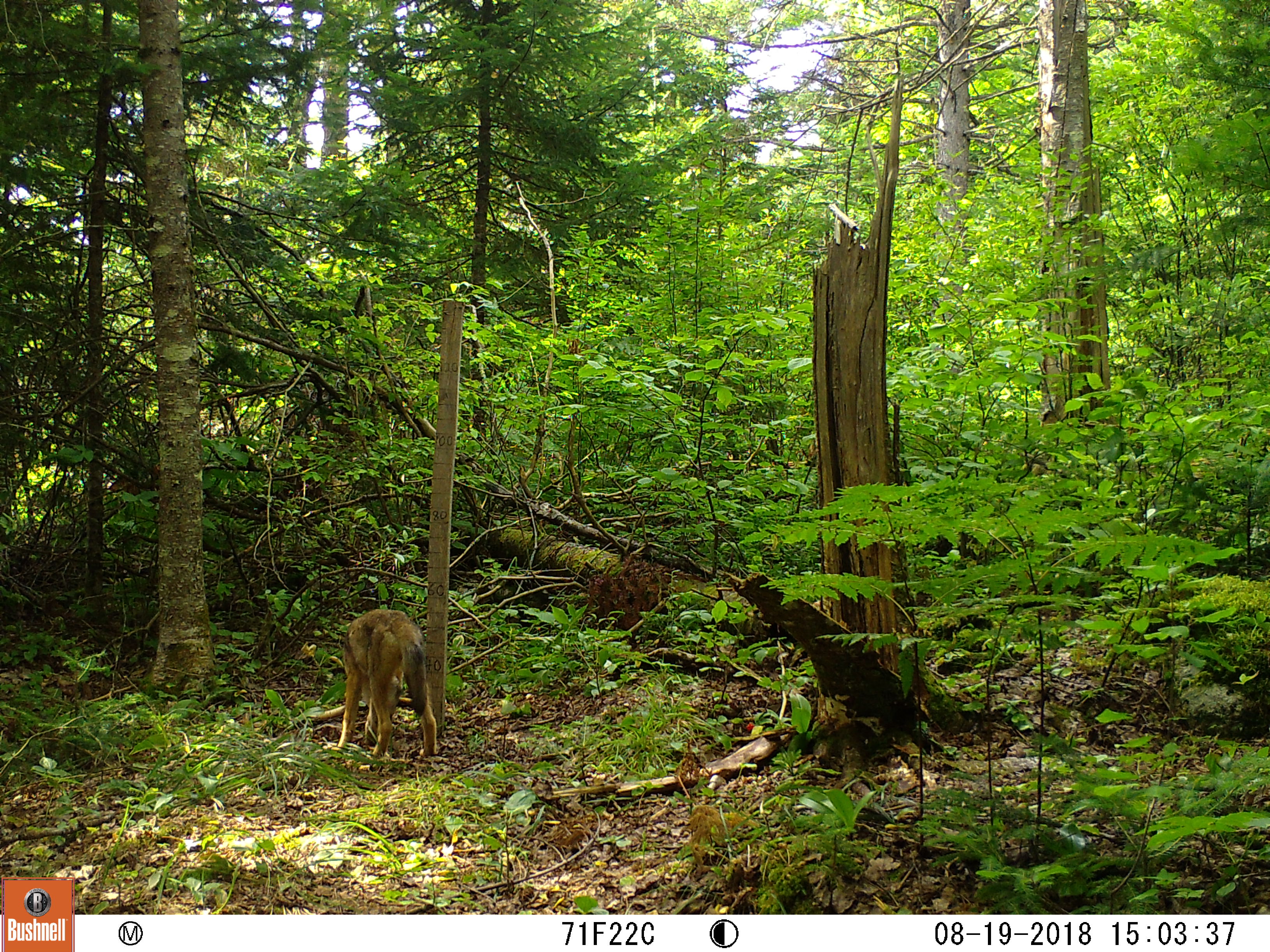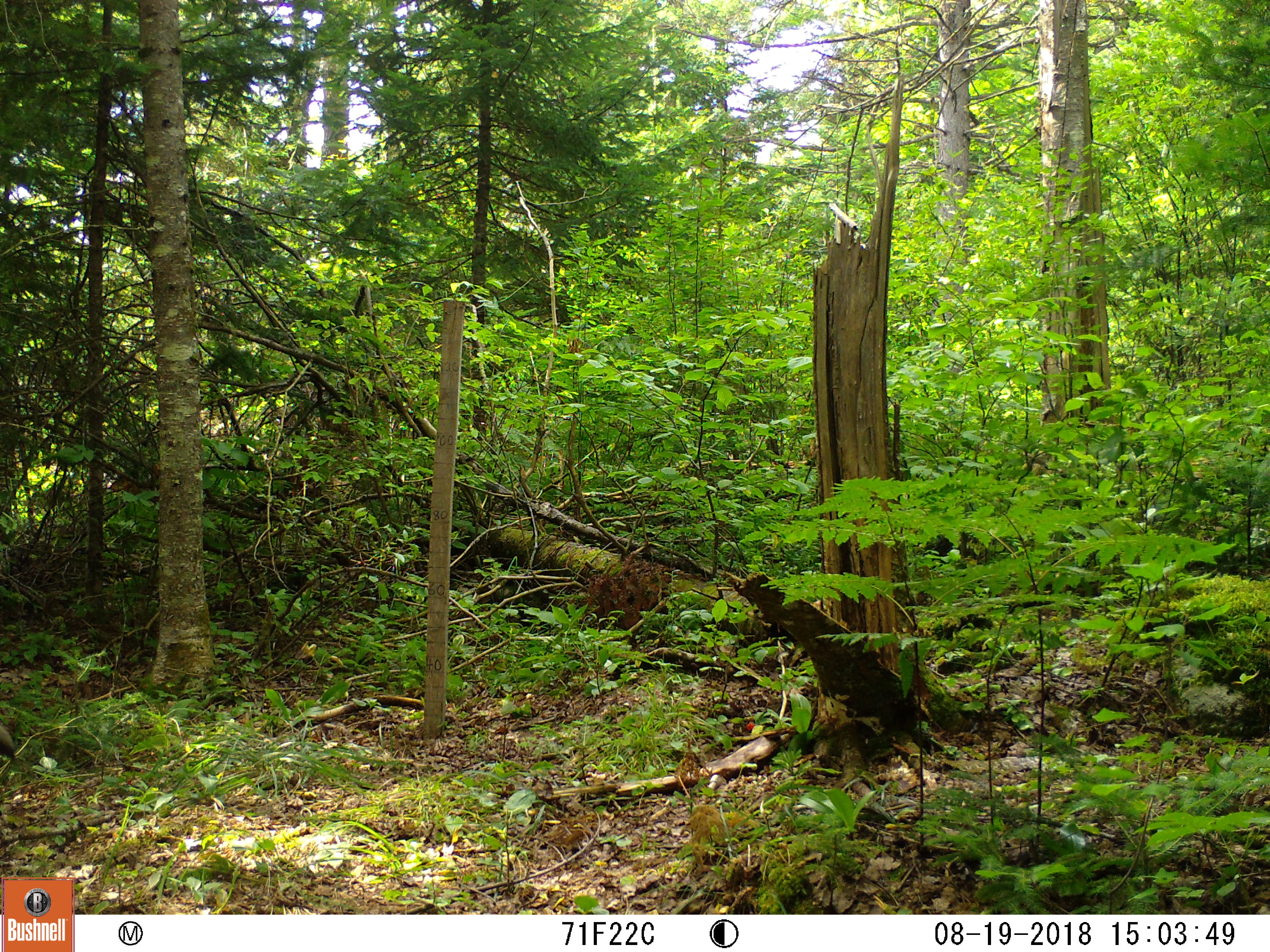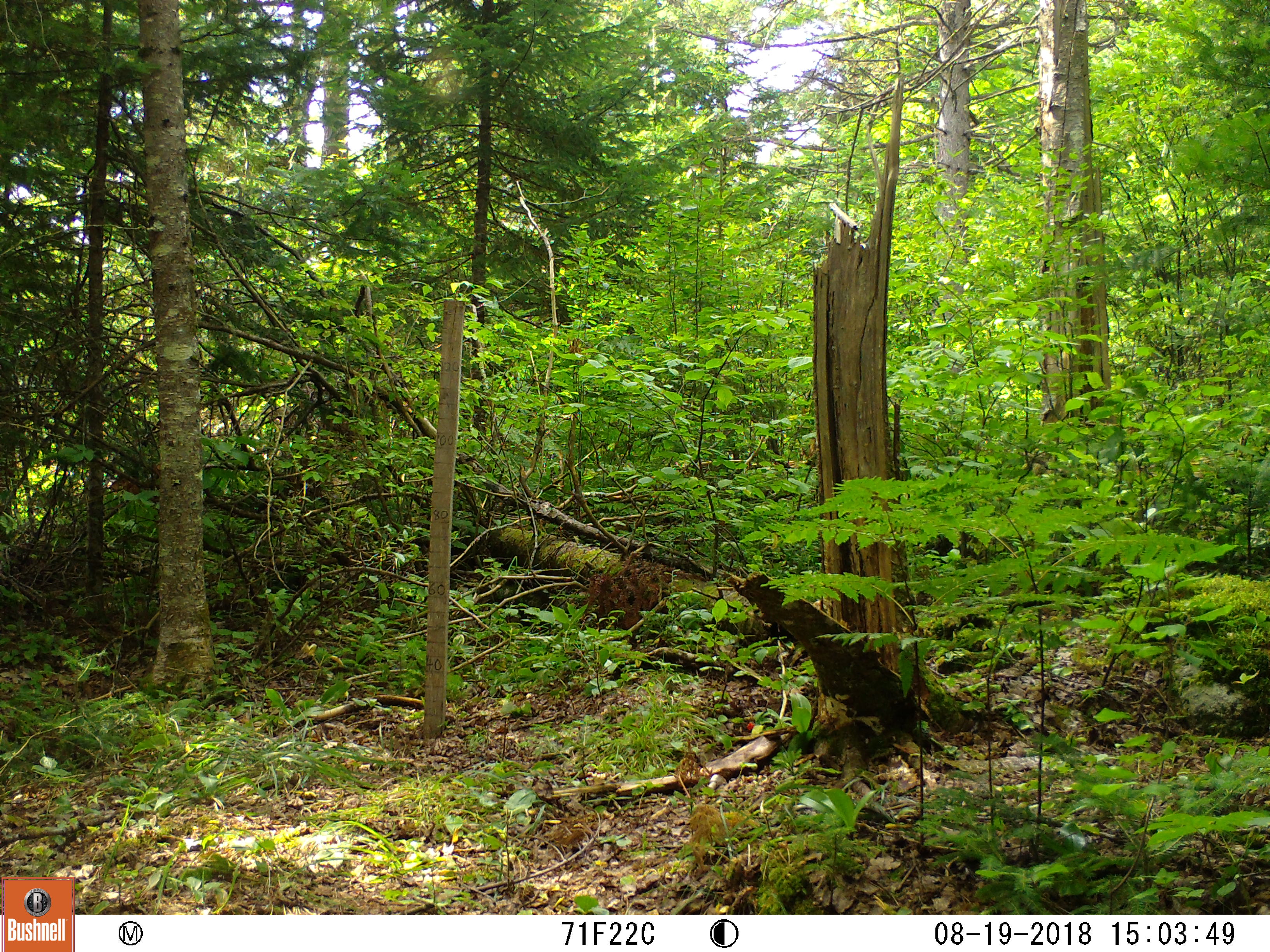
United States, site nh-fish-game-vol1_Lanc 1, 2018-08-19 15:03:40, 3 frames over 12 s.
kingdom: Animalia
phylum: Chordata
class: Mammalia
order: Carnivora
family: Canidae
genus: Canis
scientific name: Canis latrans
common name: coyote